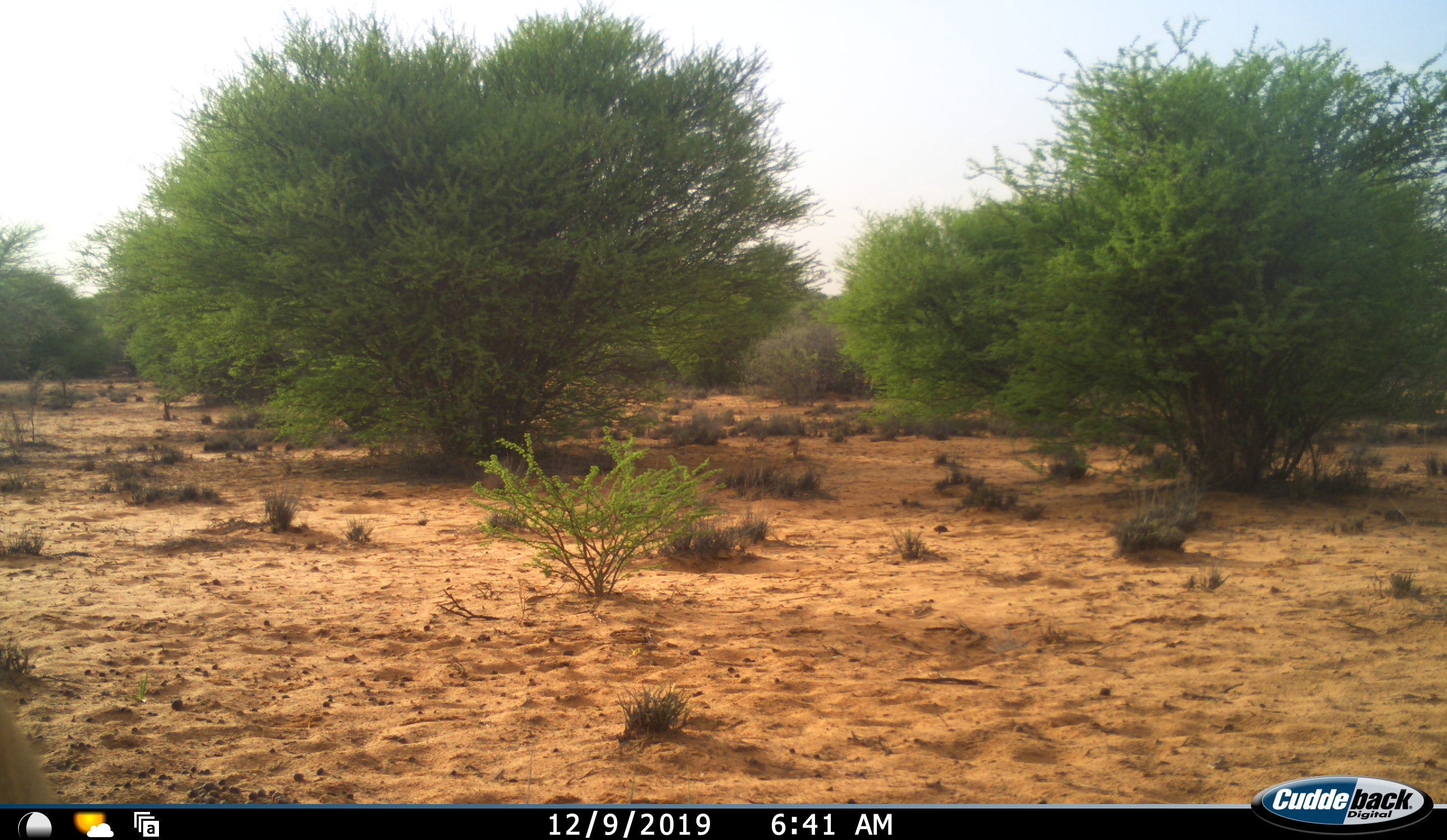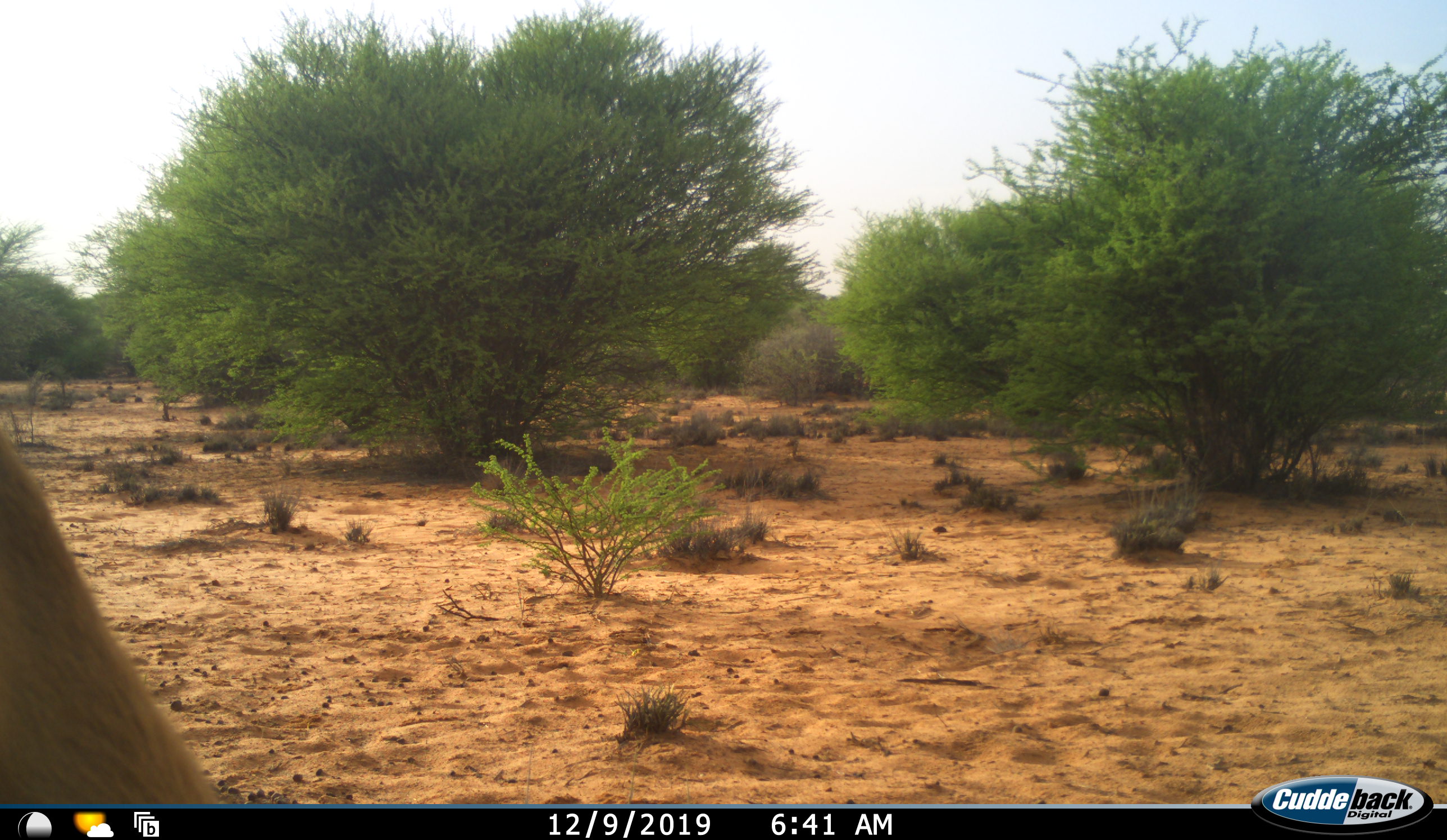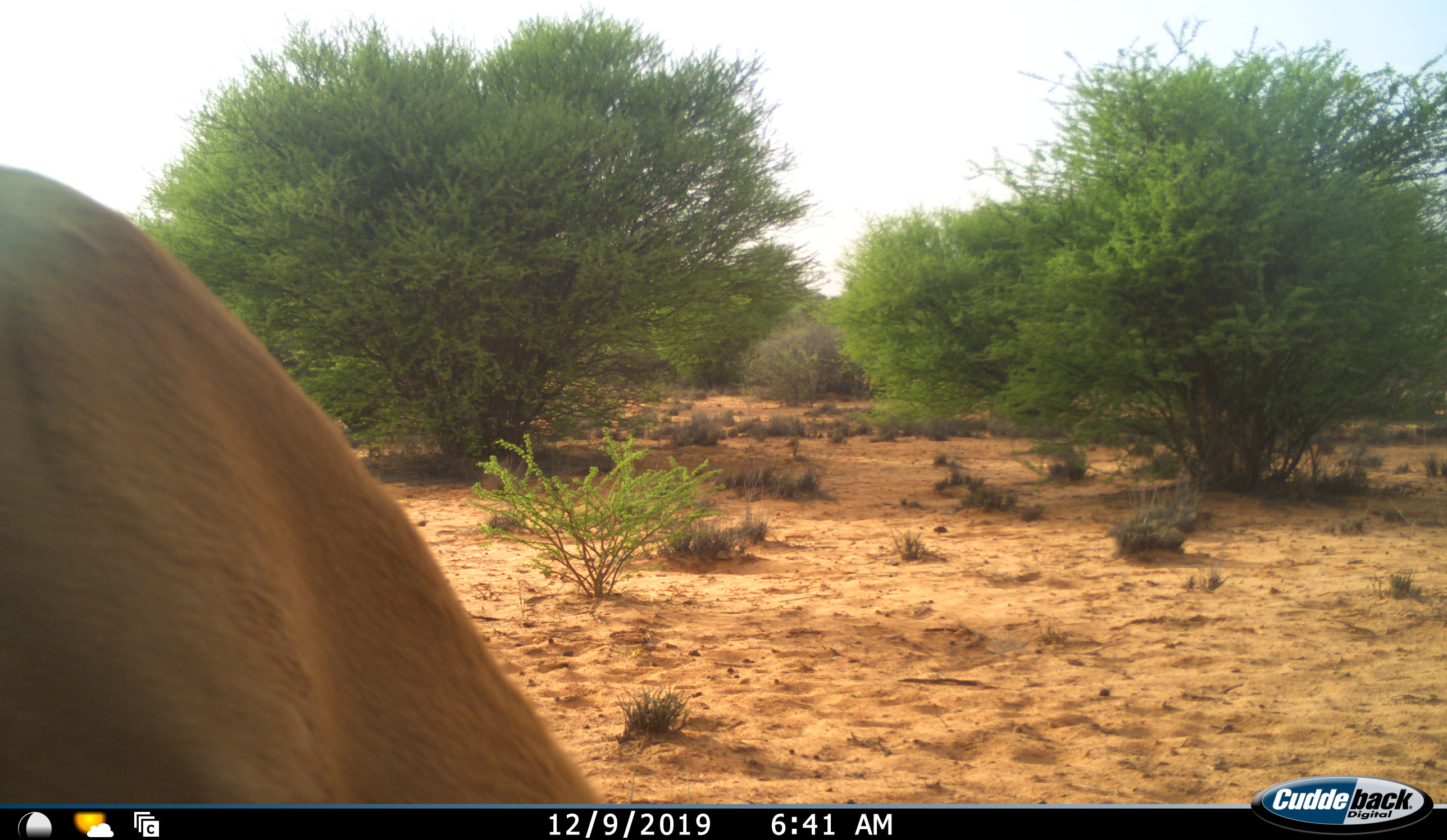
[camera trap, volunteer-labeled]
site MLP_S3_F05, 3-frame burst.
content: unidentified animal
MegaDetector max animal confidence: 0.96